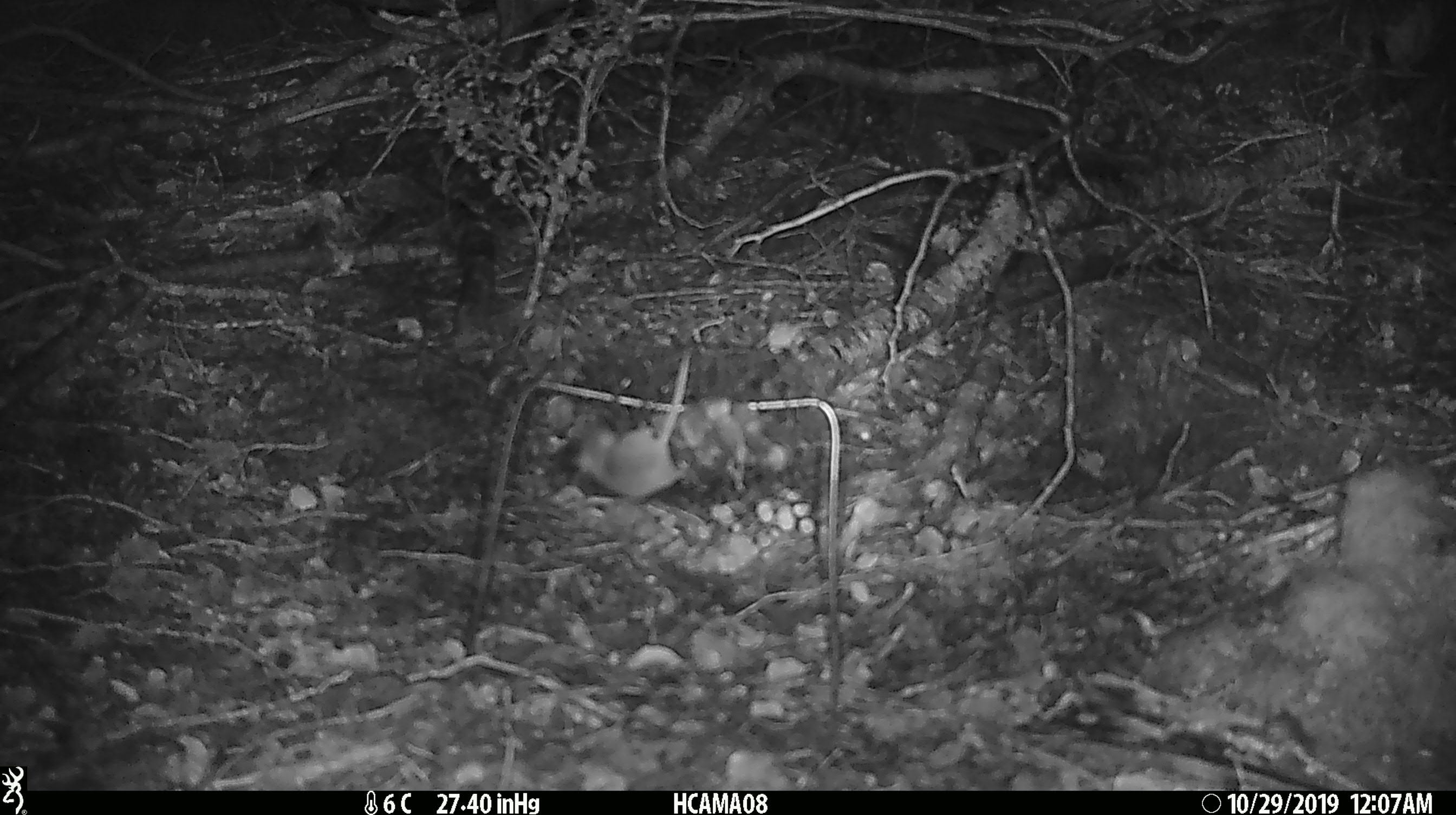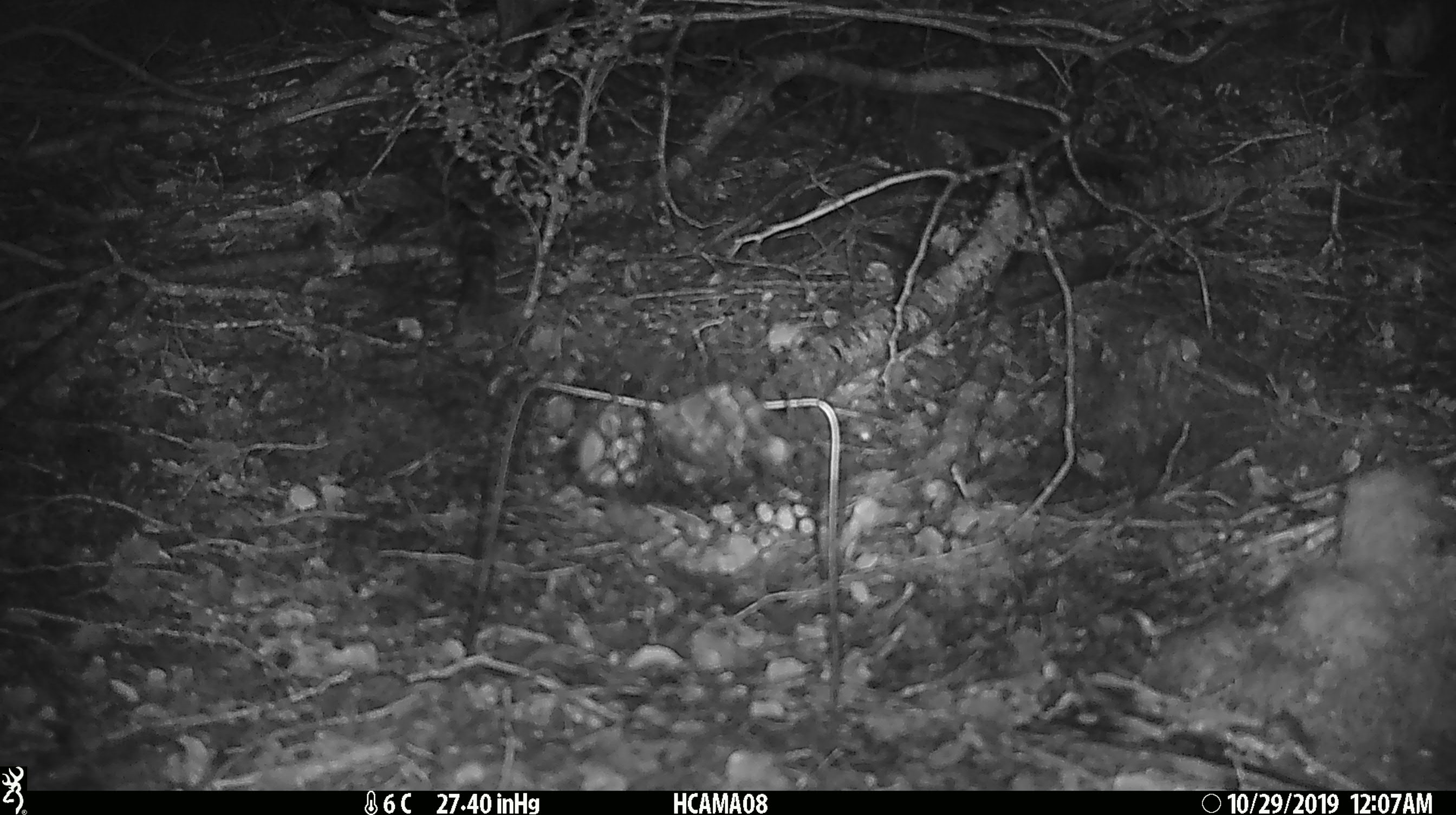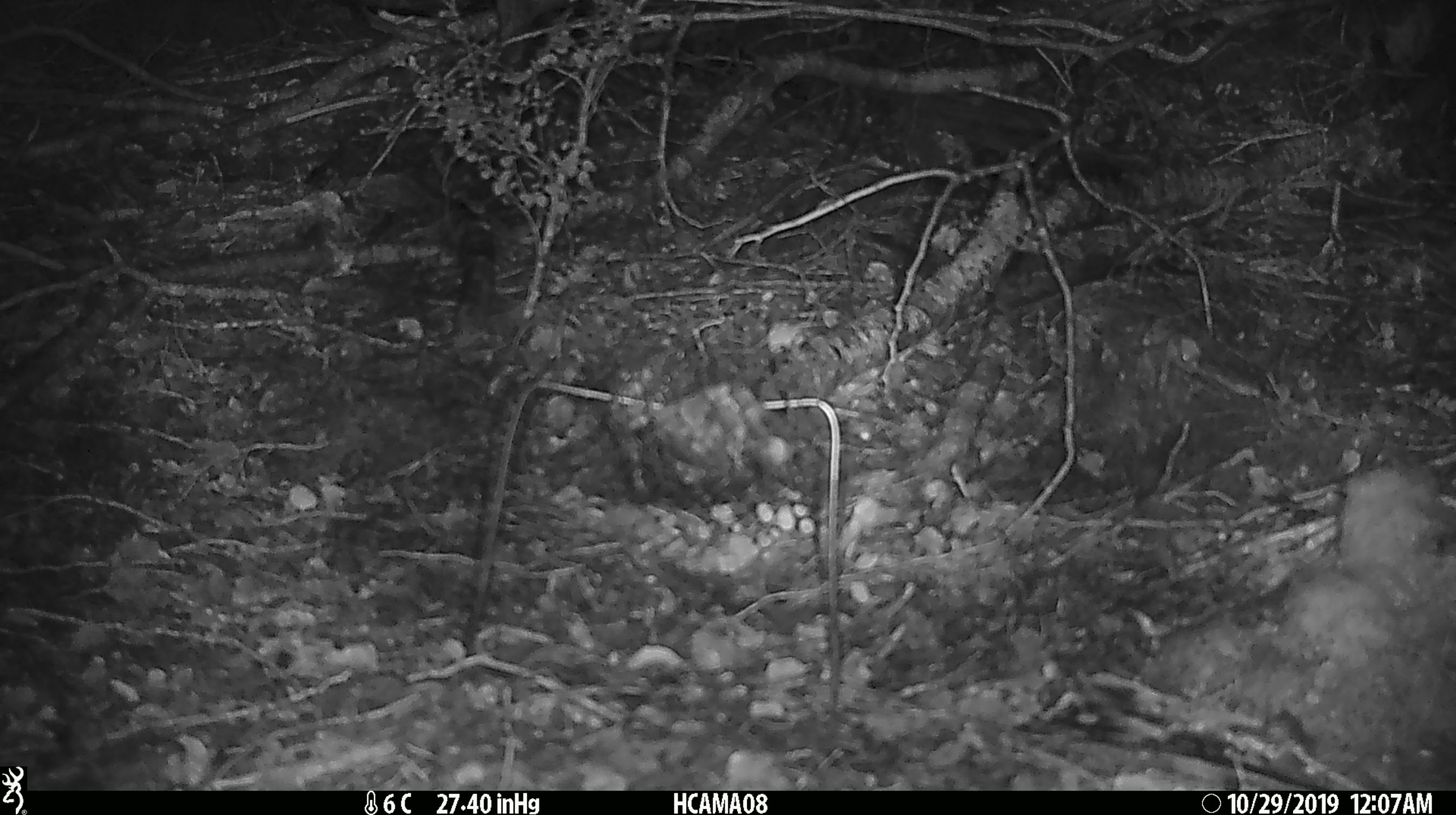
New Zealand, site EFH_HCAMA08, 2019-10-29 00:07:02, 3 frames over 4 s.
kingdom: Animalia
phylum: Chordata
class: Mammalia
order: Rodentia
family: Muridae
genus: Mus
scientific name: Mus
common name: mouse